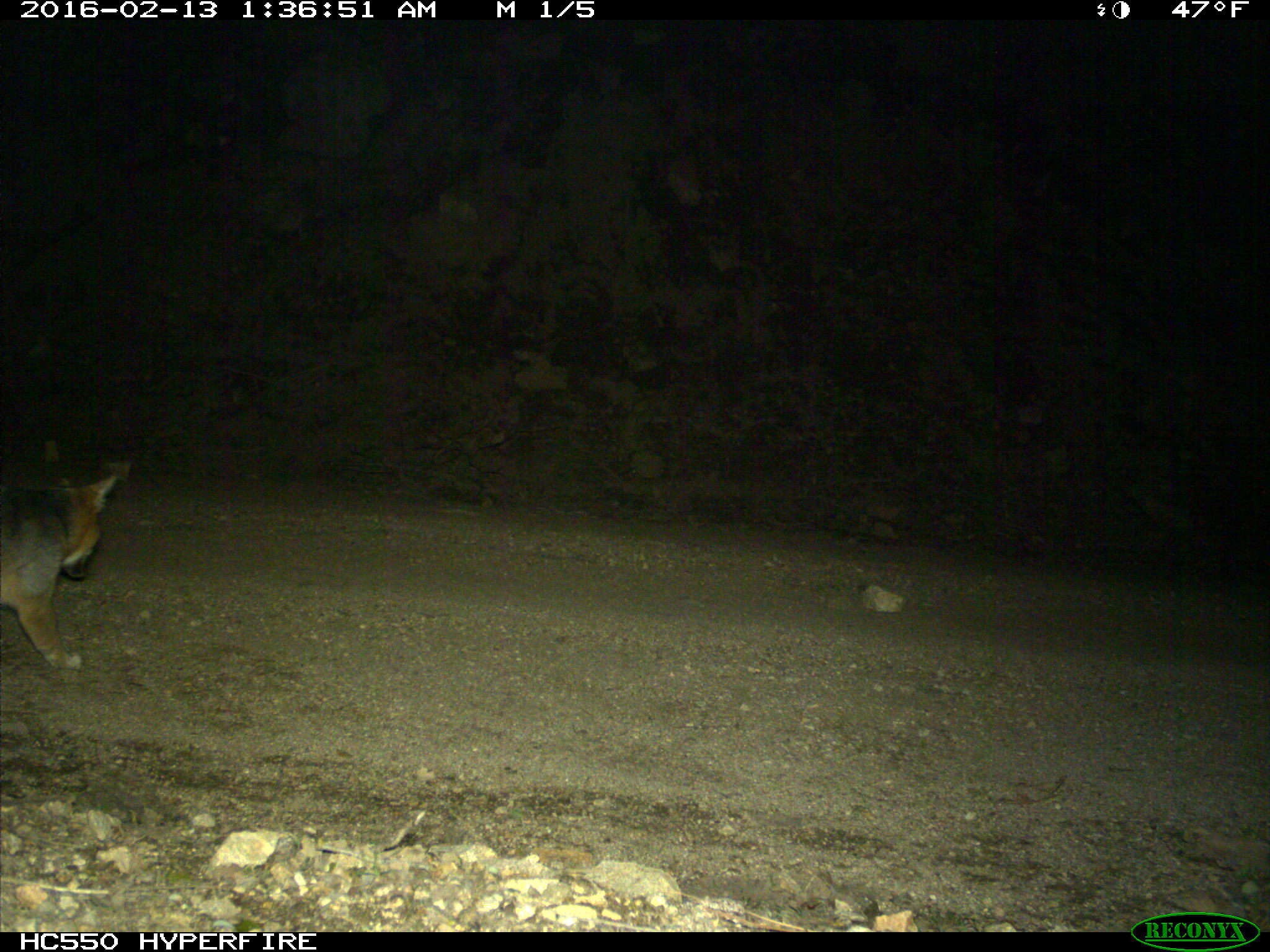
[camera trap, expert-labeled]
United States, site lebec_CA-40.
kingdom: Animalia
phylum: Chordata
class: Mammalia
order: Carnivora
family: Canidae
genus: Urocyon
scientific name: Urocyon cinereoargenteus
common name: gray fox